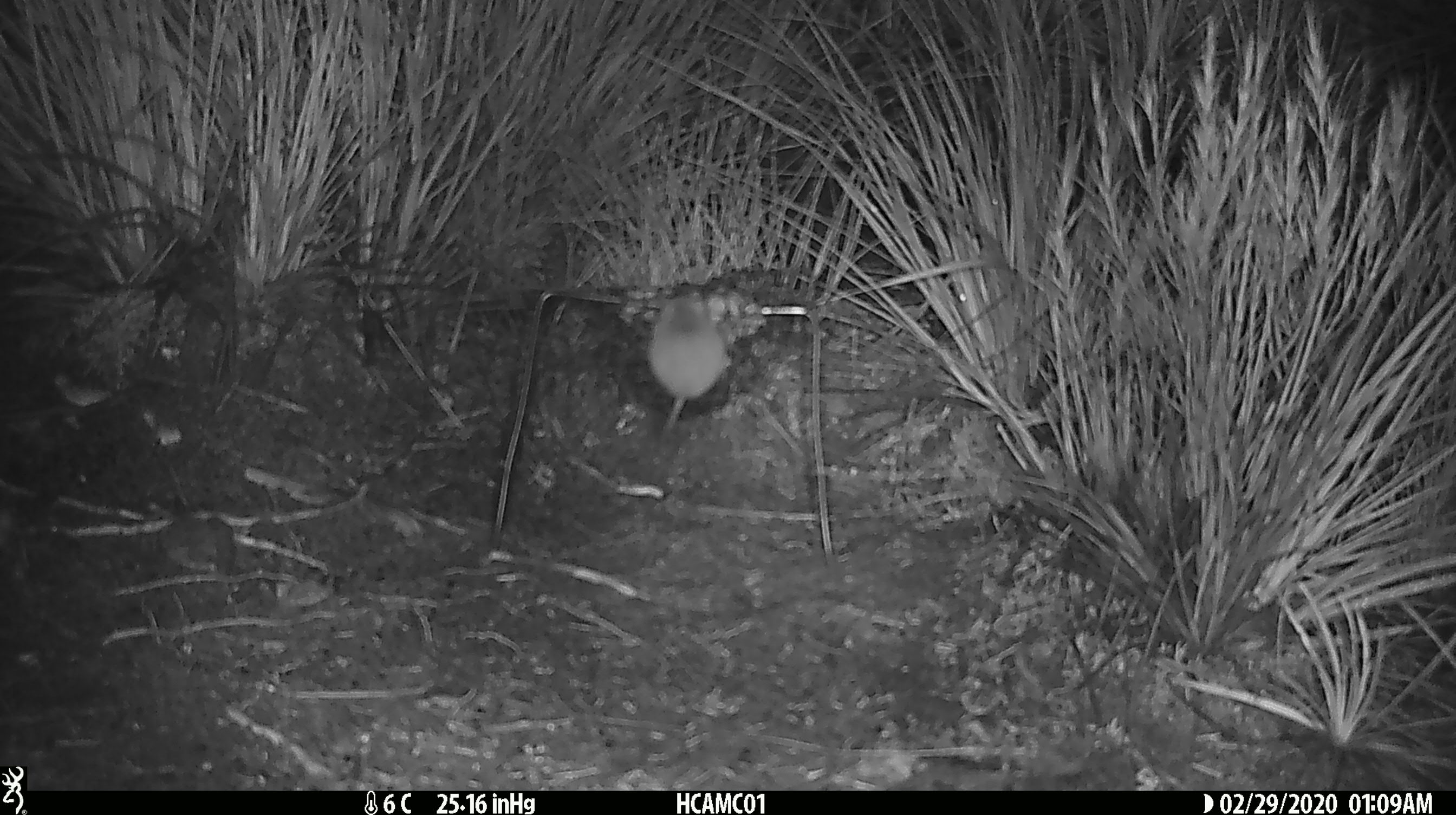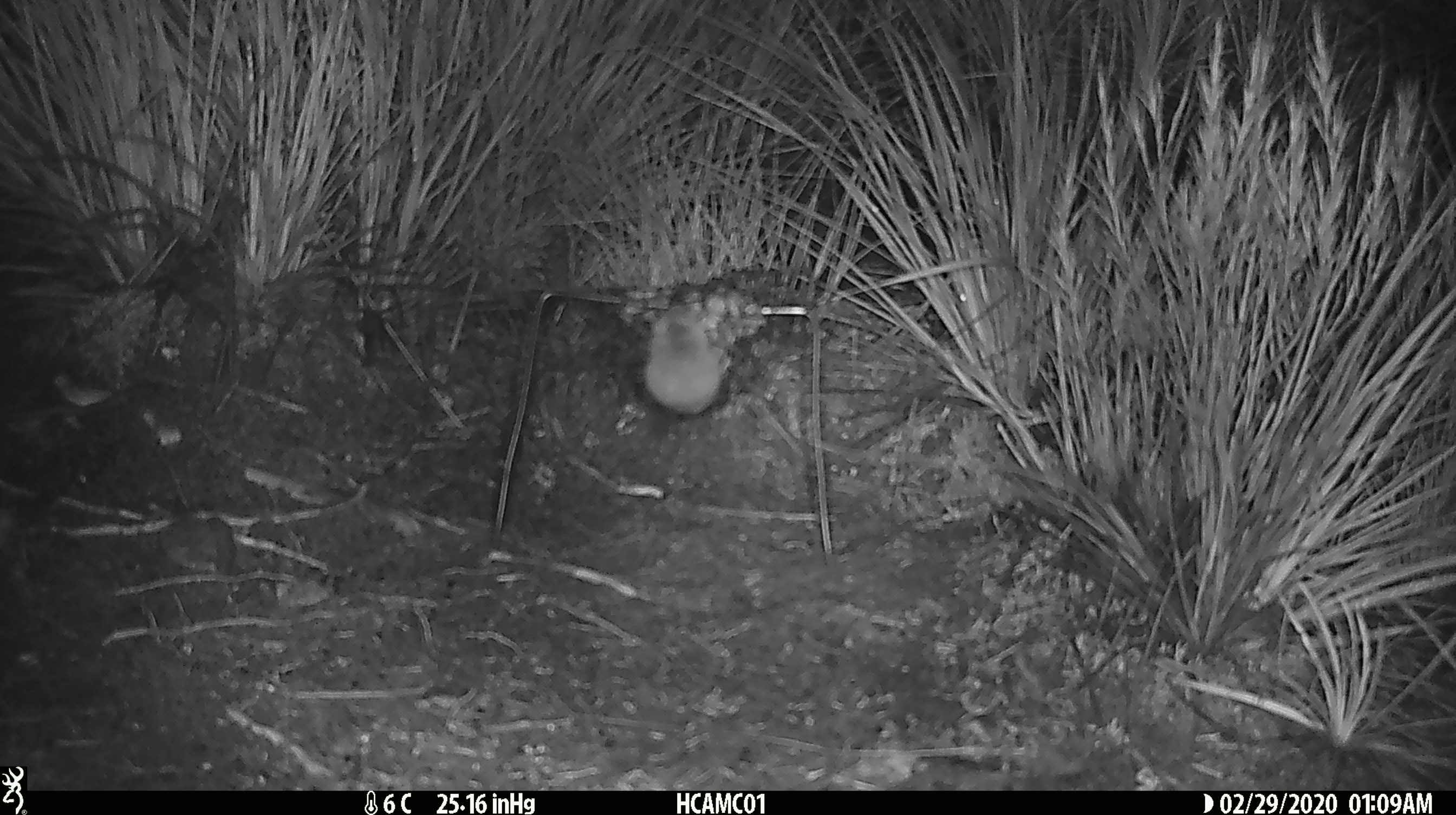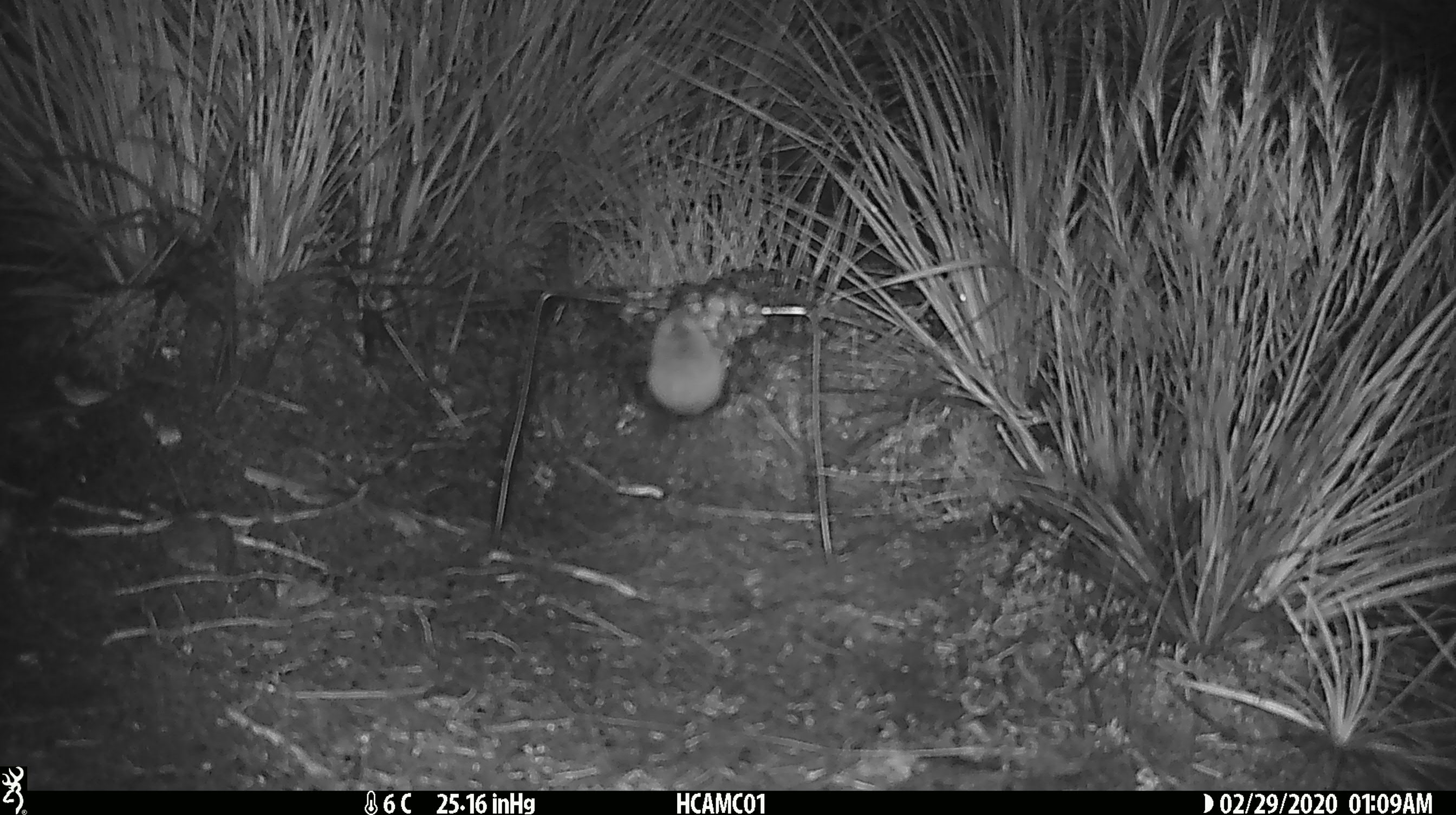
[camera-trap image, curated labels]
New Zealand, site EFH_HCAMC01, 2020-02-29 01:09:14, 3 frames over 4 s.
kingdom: Animalia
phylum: Chordata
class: Mammalia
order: Rodentia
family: Muridae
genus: Mus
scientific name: Mus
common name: mouse